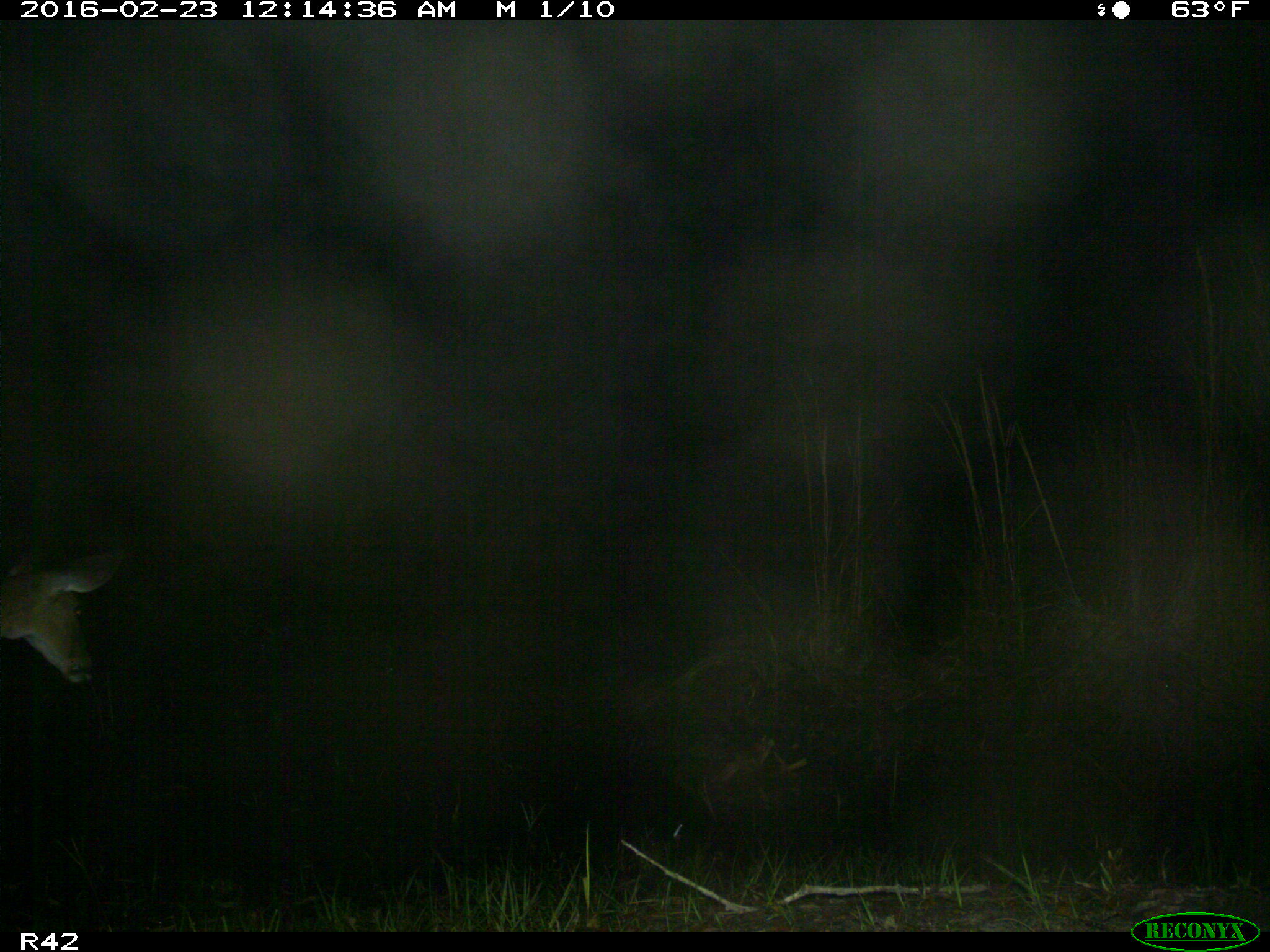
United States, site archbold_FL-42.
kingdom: Animalia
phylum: Chordata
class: Mammalia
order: Artiodactyla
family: Cervidae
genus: Odocoileus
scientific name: Odocoileus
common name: deer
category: unidentified deer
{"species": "unidentified deer (deer) (Odocoileus)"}